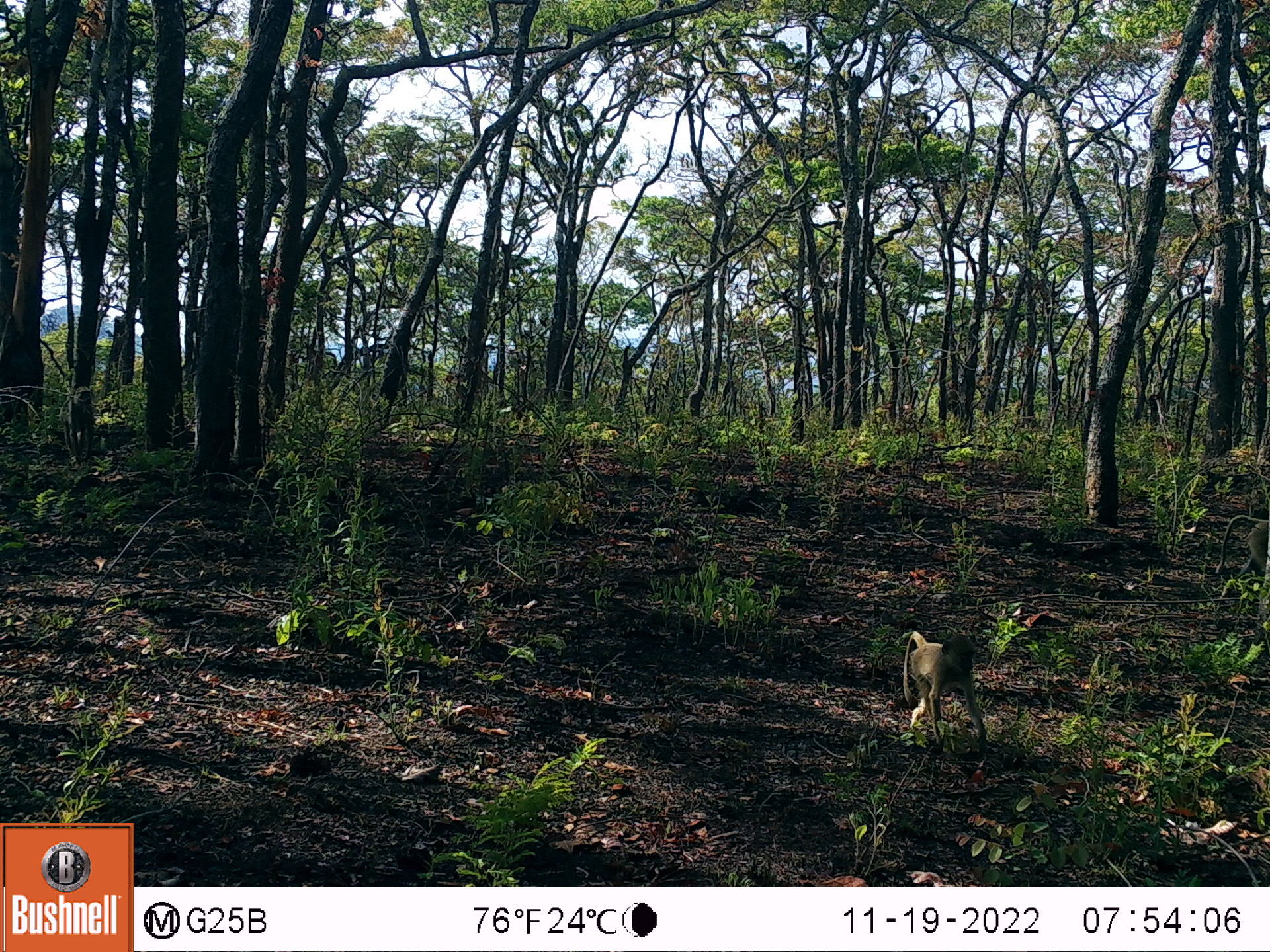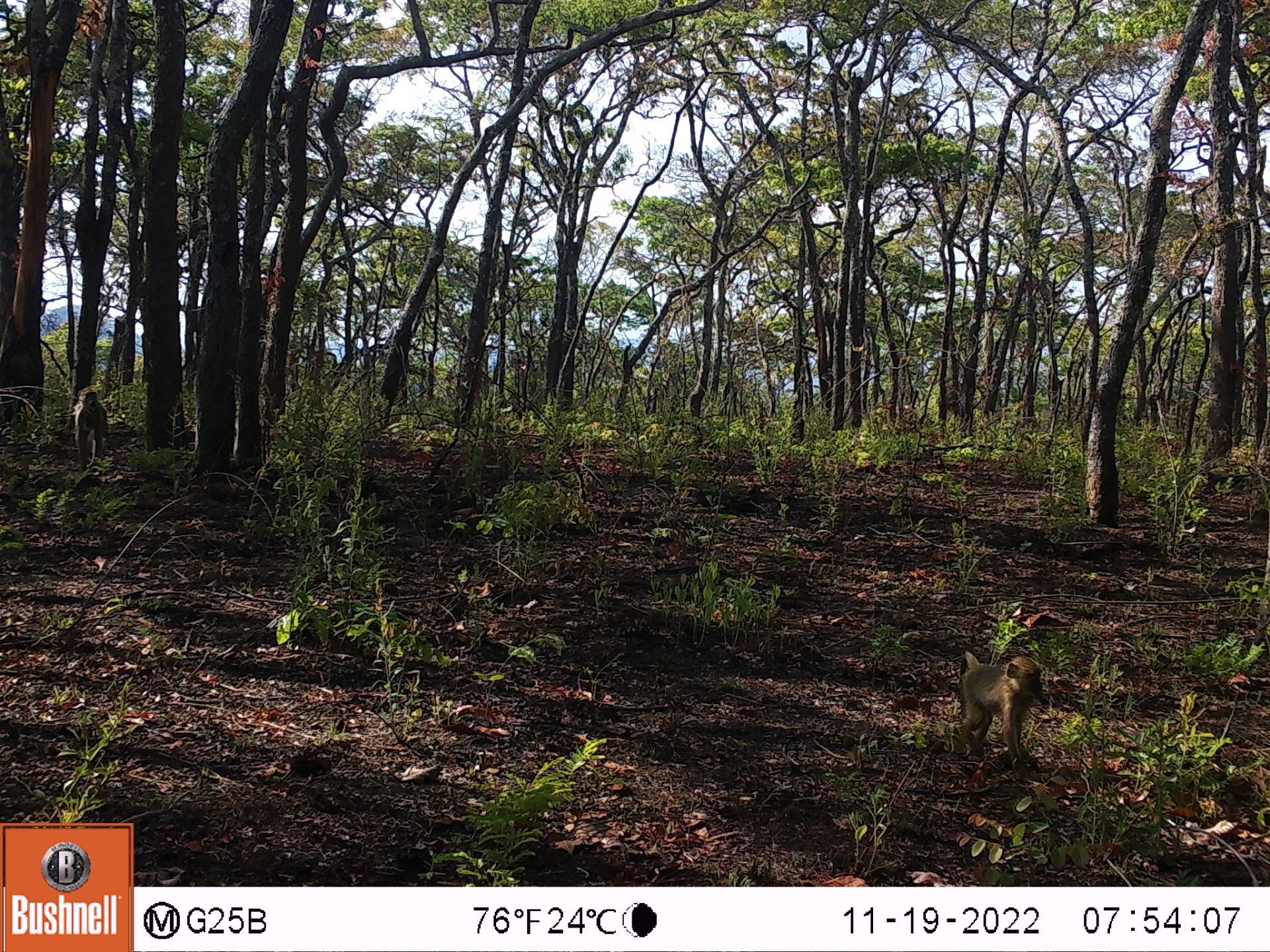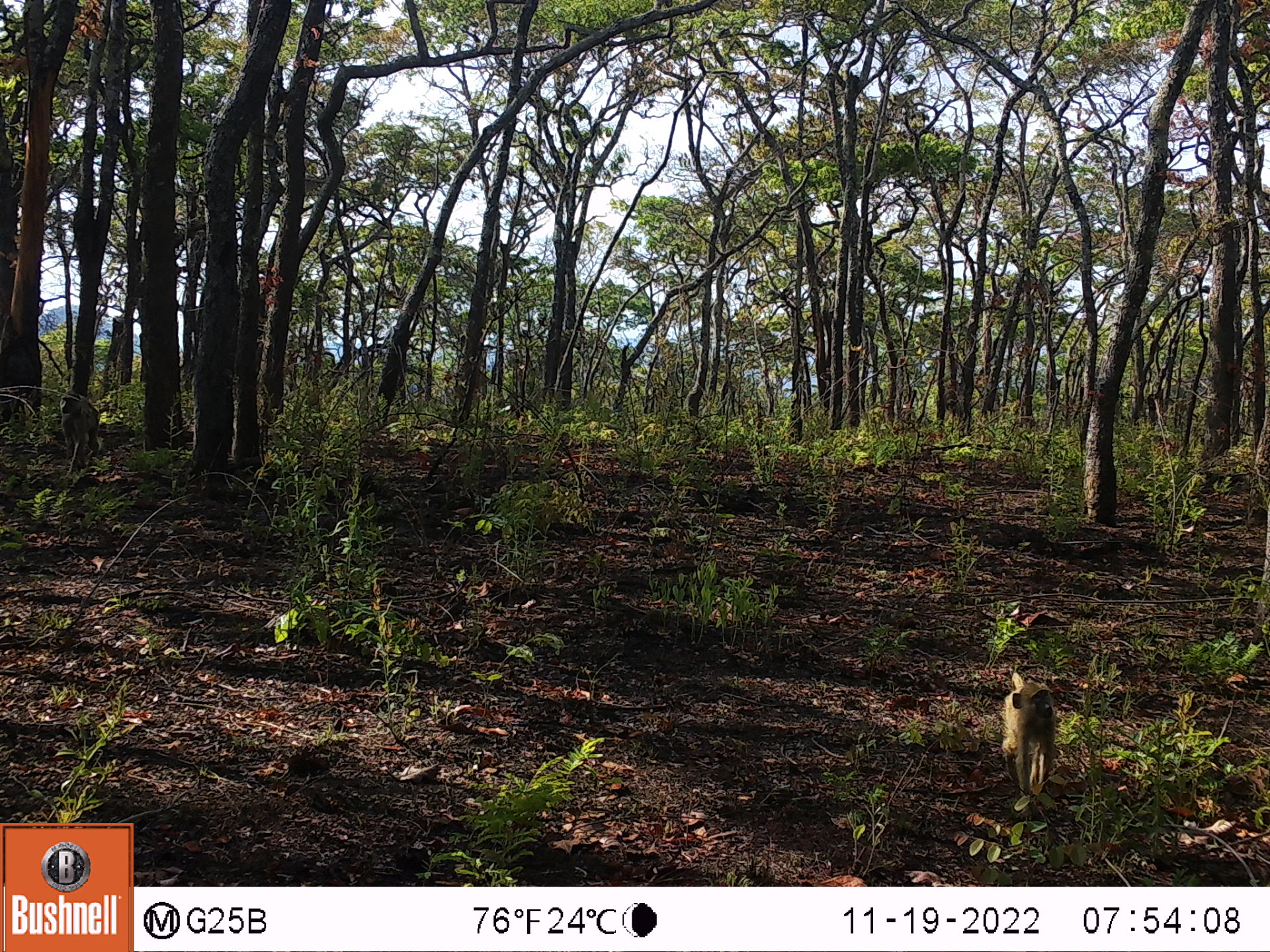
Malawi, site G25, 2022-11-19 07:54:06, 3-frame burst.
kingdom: Animalia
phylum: Chordata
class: Mammalia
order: Primates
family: Cercopithecidae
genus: Papio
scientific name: Papio cynocephalus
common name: yellow baboon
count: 3